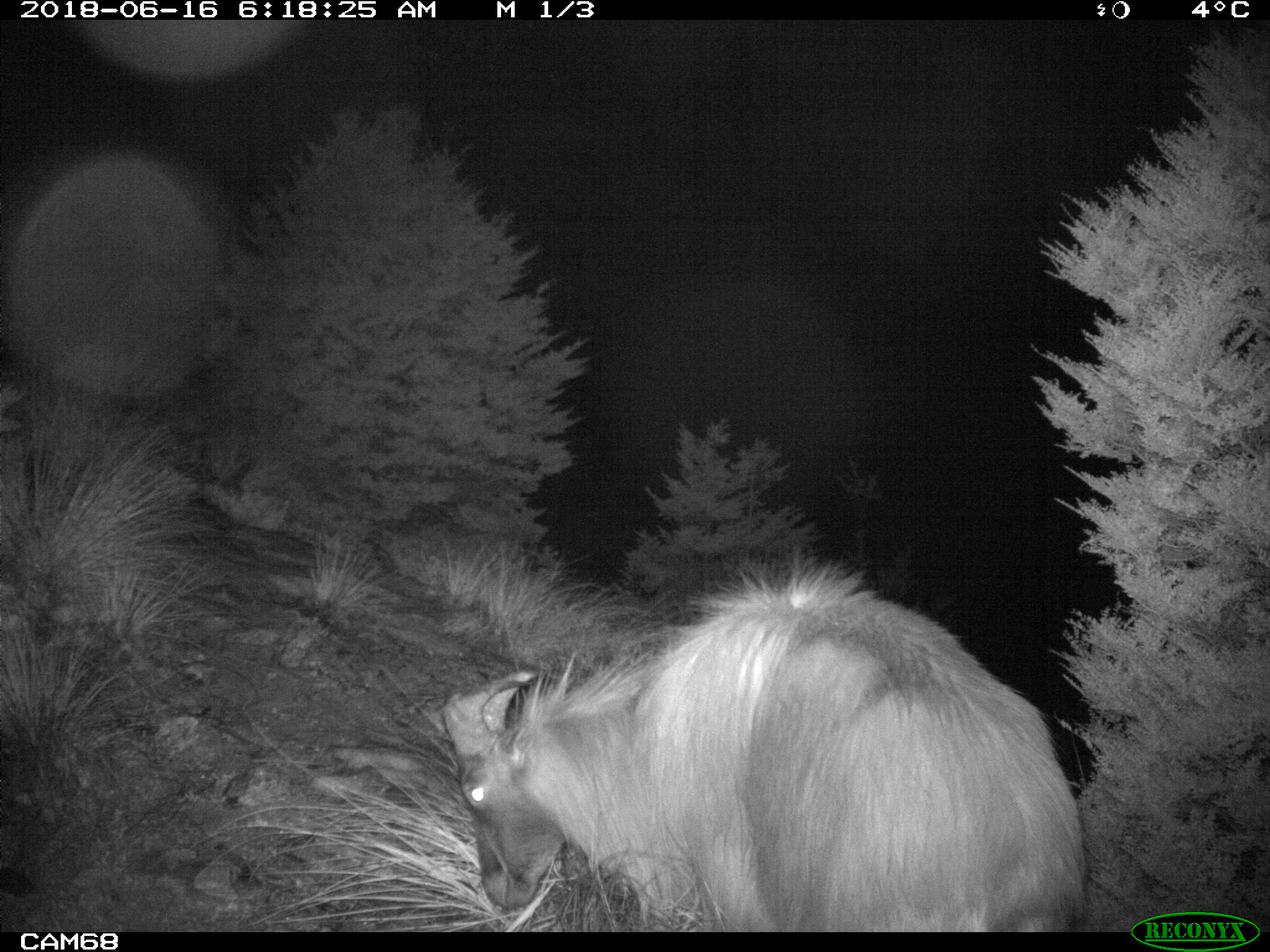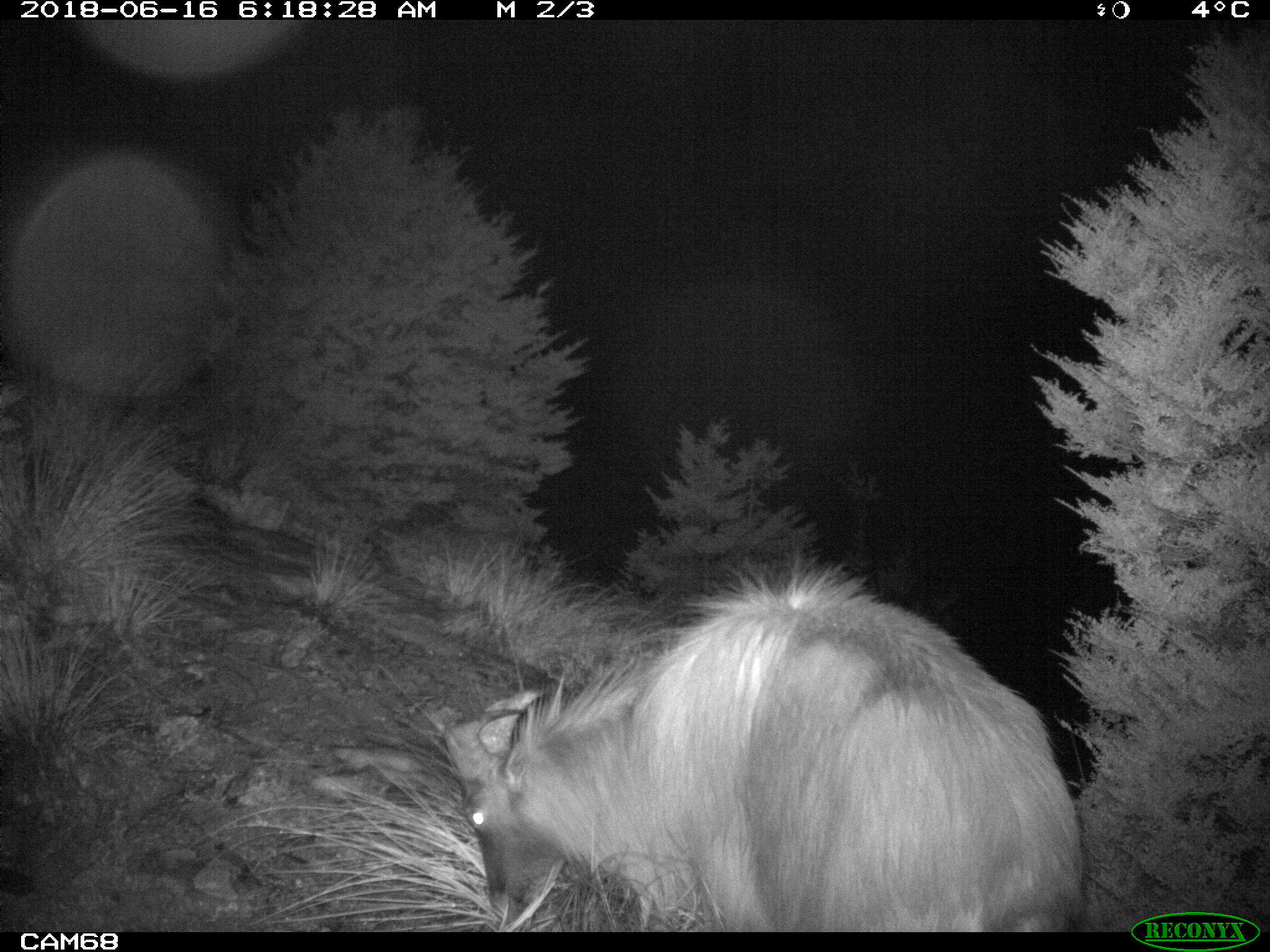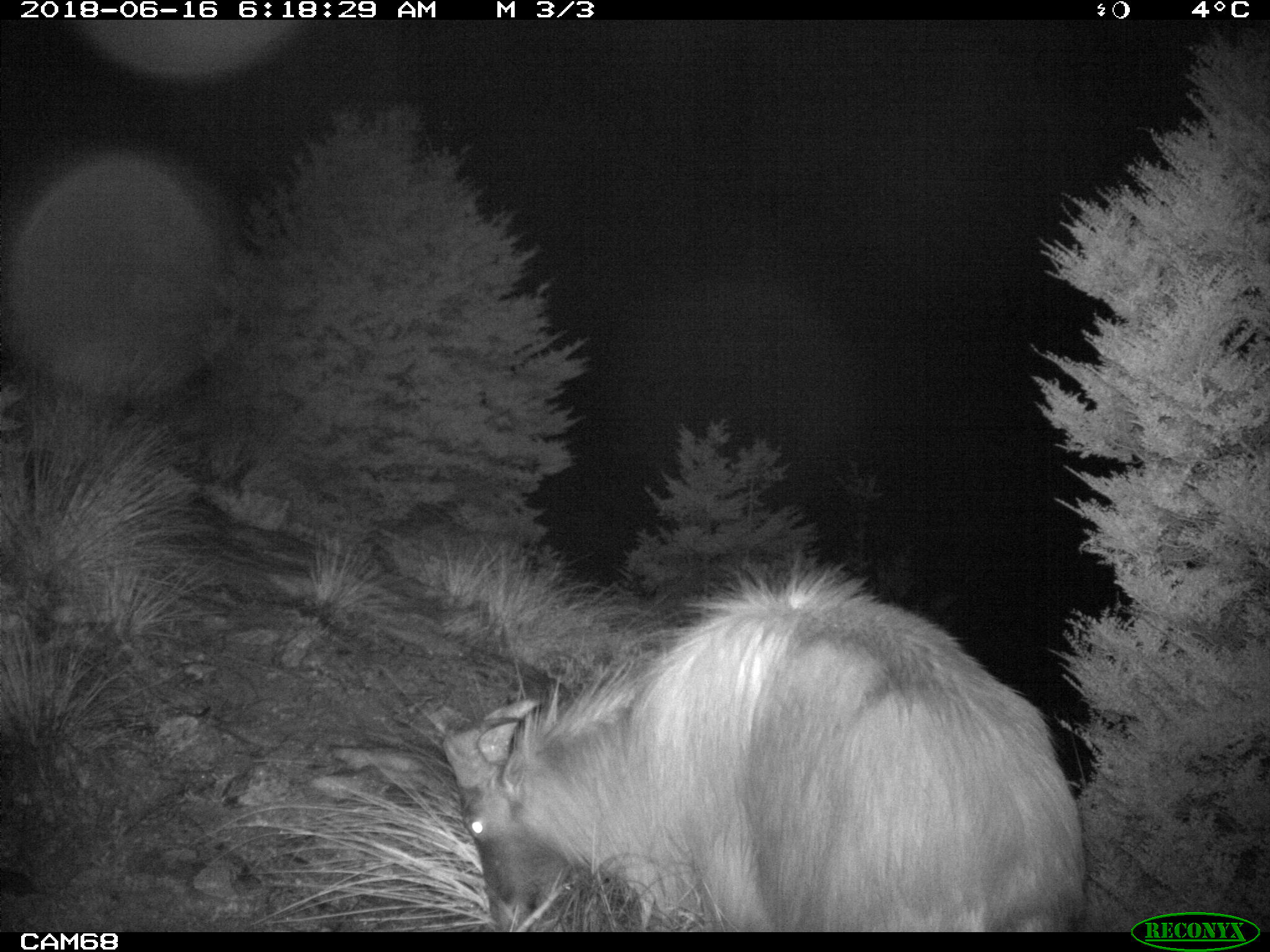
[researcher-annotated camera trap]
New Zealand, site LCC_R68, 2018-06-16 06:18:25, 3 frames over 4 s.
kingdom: Animalia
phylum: Chordata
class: Mammalia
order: Artiodactyla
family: Bovidae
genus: Nilgiritragus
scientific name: Nilgiritragus hylocrius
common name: tahr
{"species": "tahr (Nilgiritragus hylocrius)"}